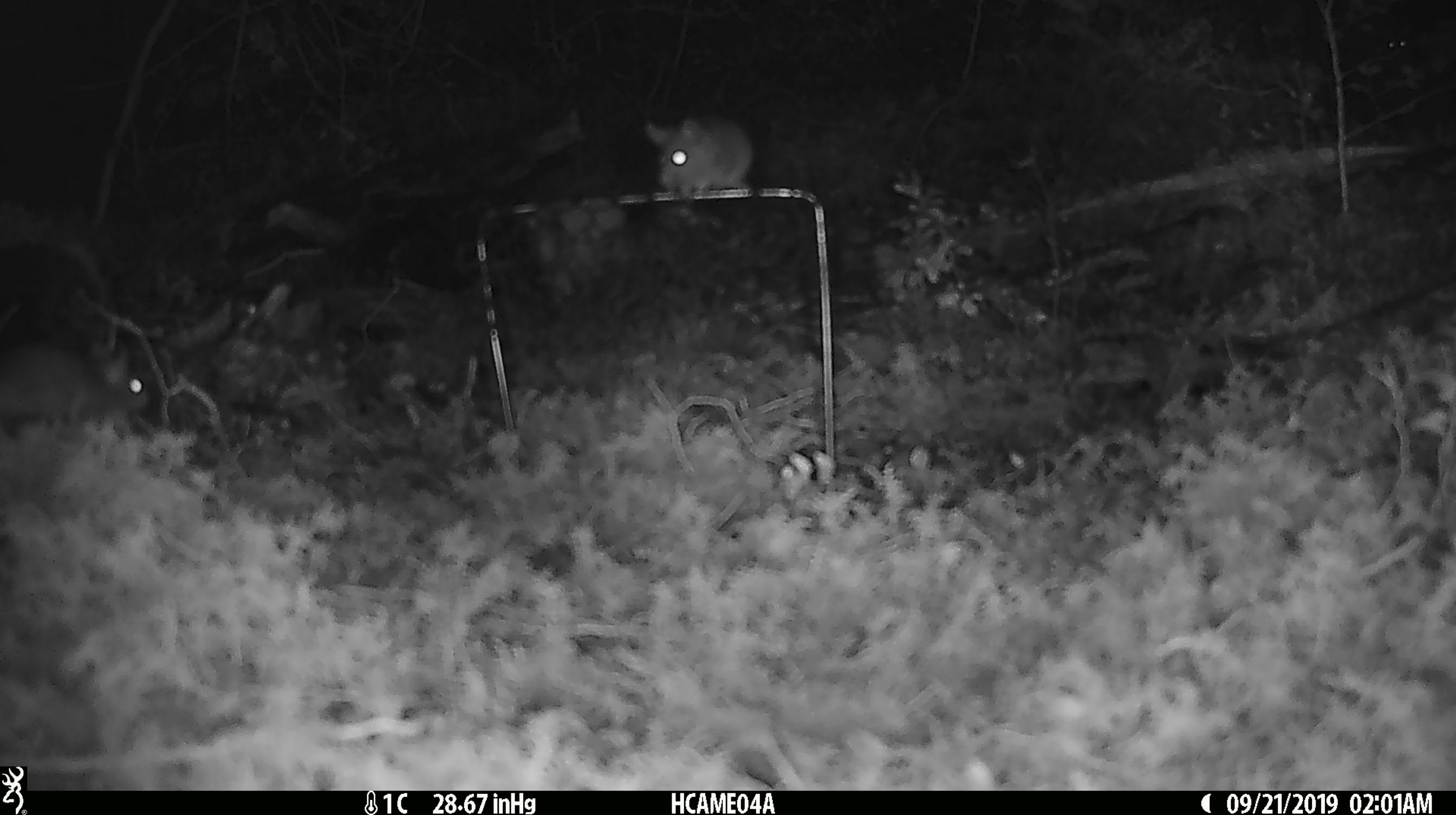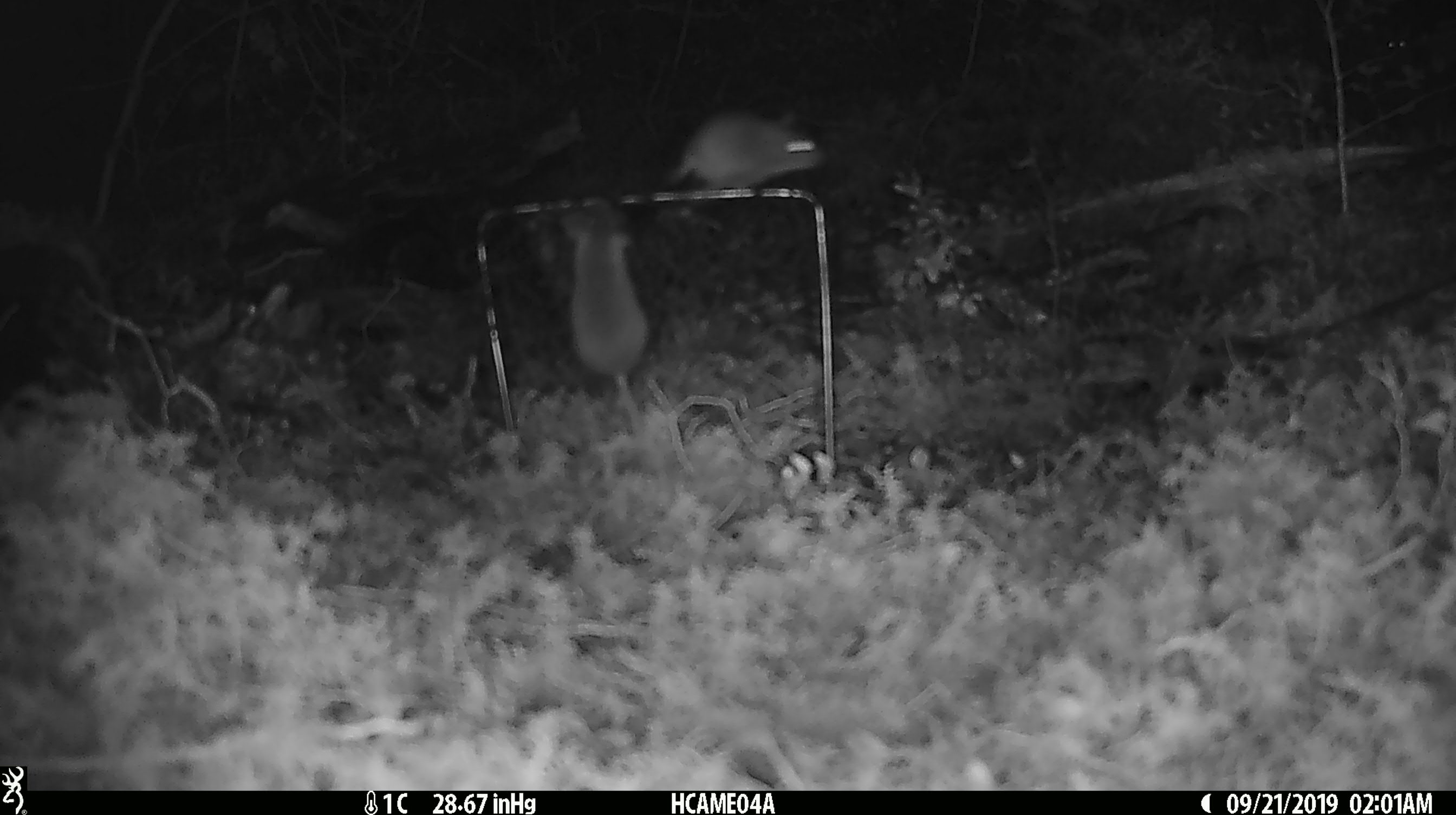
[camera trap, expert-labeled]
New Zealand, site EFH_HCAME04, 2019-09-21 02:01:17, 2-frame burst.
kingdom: Animalia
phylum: Chordata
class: Mammalia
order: Rodentia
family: Muridae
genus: Mus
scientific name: Mus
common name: mouse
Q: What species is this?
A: Mouse (Mus).